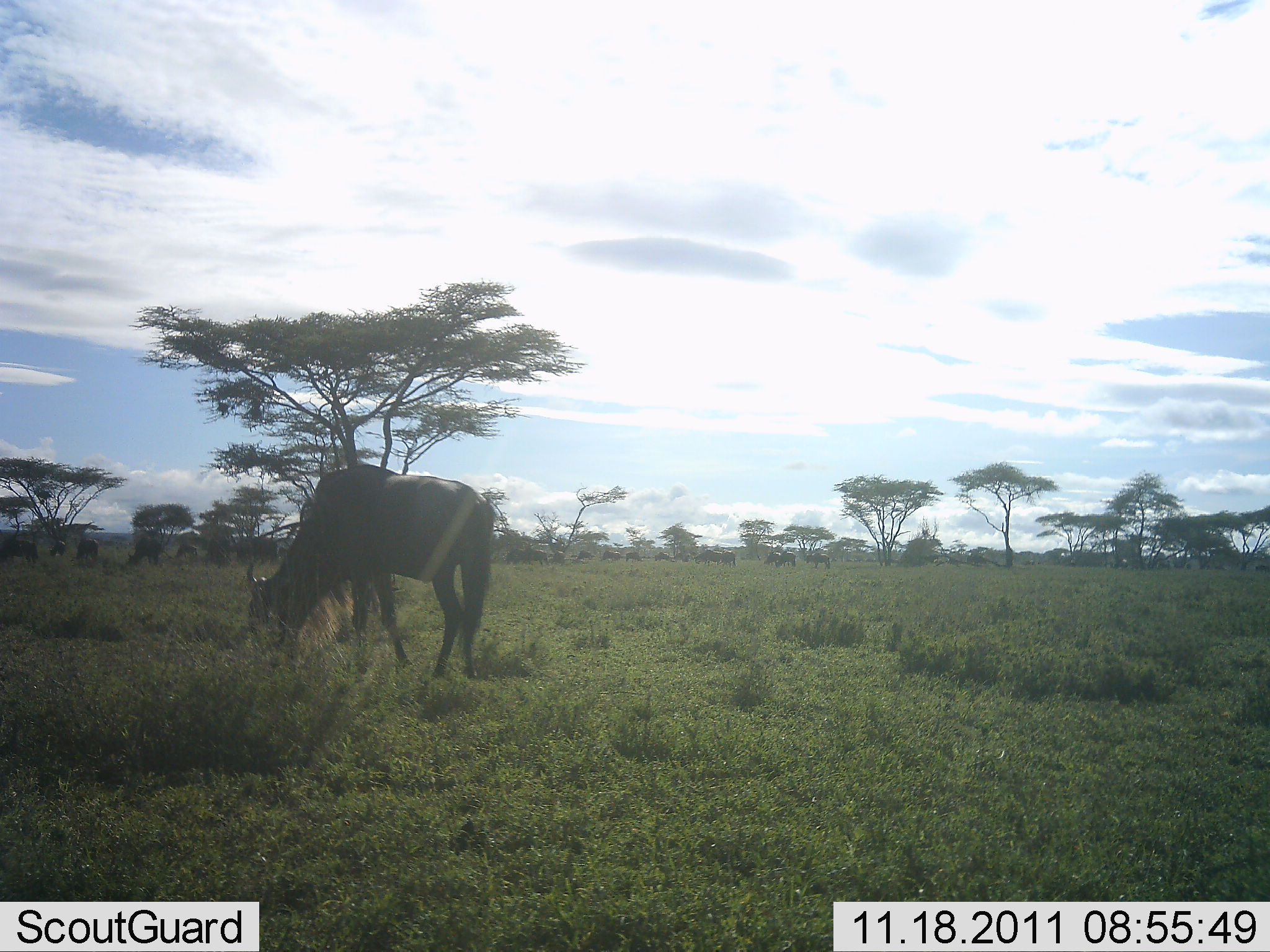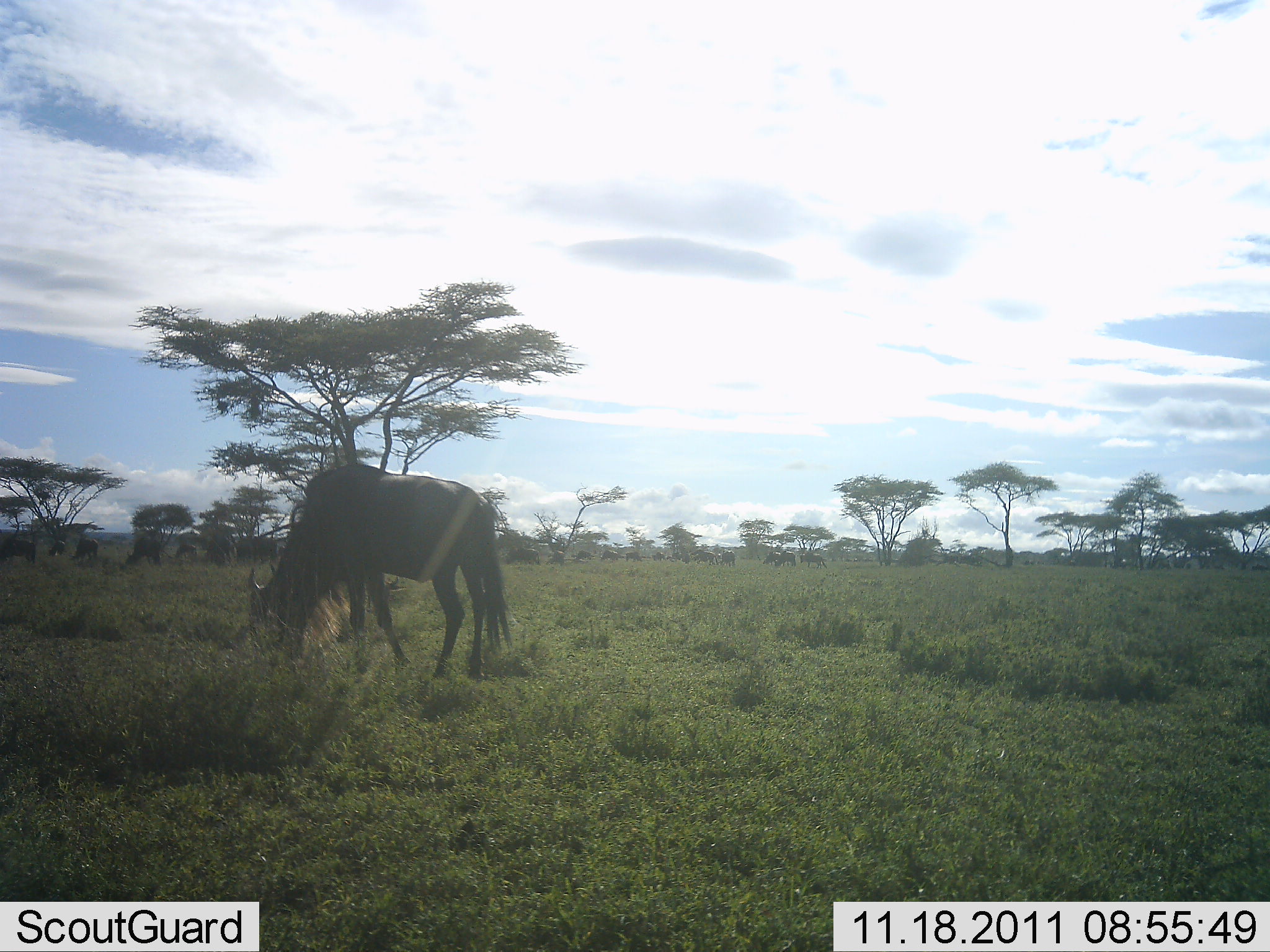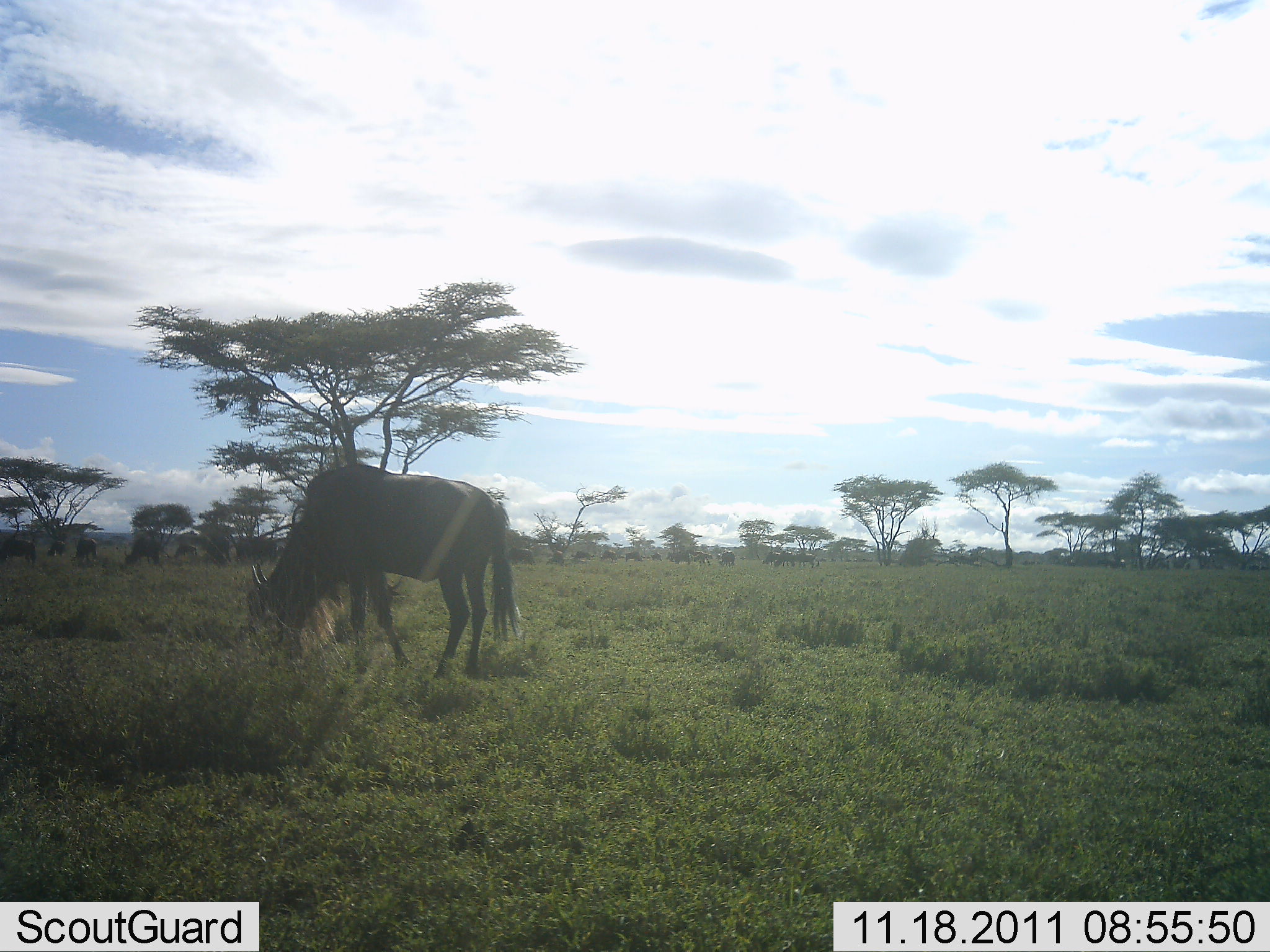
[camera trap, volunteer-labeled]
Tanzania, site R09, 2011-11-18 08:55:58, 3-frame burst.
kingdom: Animalia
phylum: Chordata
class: Mammalia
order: Artiodactyla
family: Bovidae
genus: Connochaetes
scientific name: Connochaetes taurinus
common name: blue wildebeest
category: wildebeest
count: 1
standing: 15%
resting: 0%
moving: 15%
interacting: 0%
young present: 0%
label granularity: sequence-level